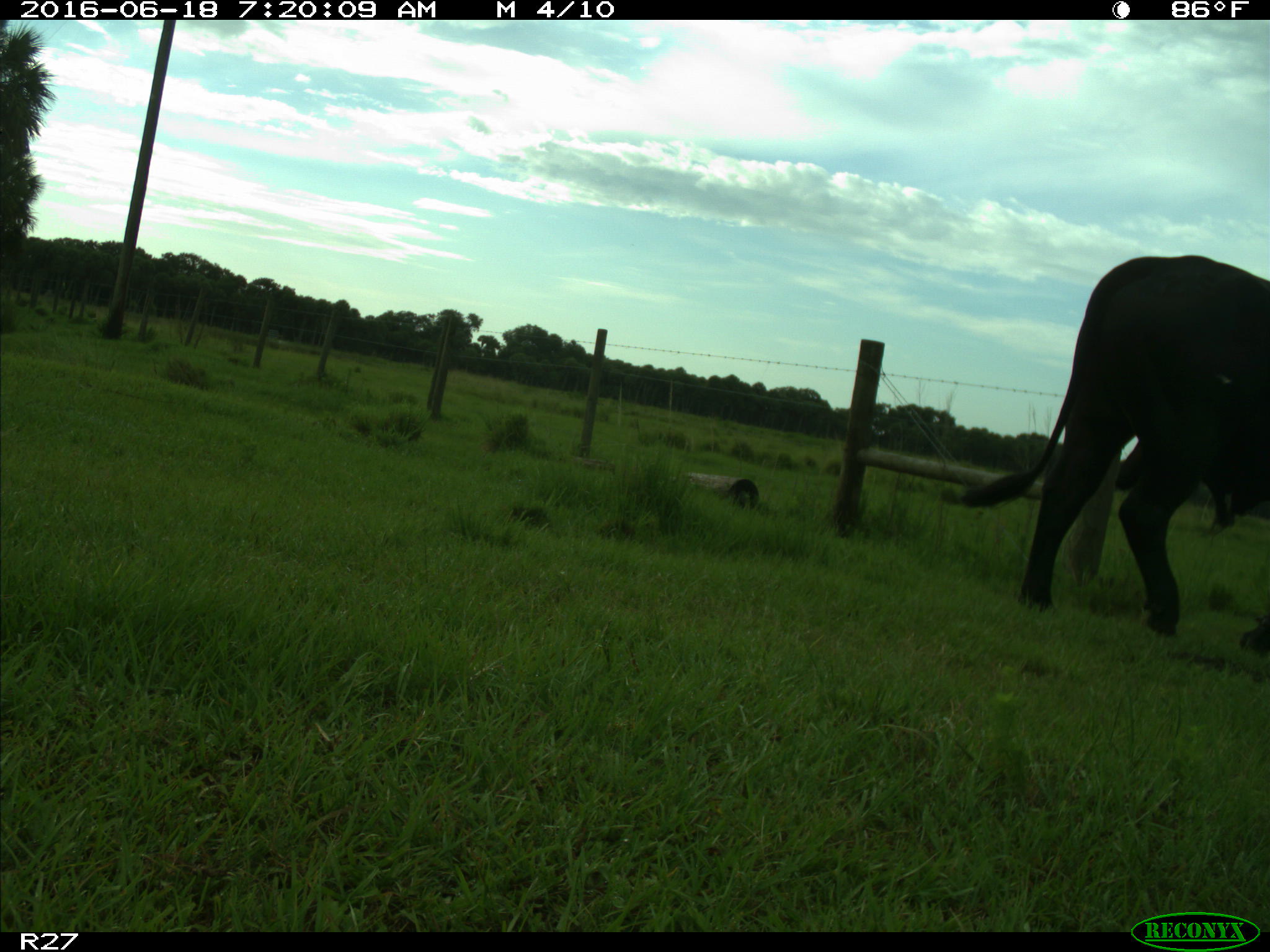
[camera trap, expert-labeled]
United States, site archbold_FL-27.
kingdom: Animalia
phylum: Chordata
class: Mammalia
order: Artiodactyla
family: Bovidae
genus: Bos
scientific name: Bos taurus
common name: domestic cow